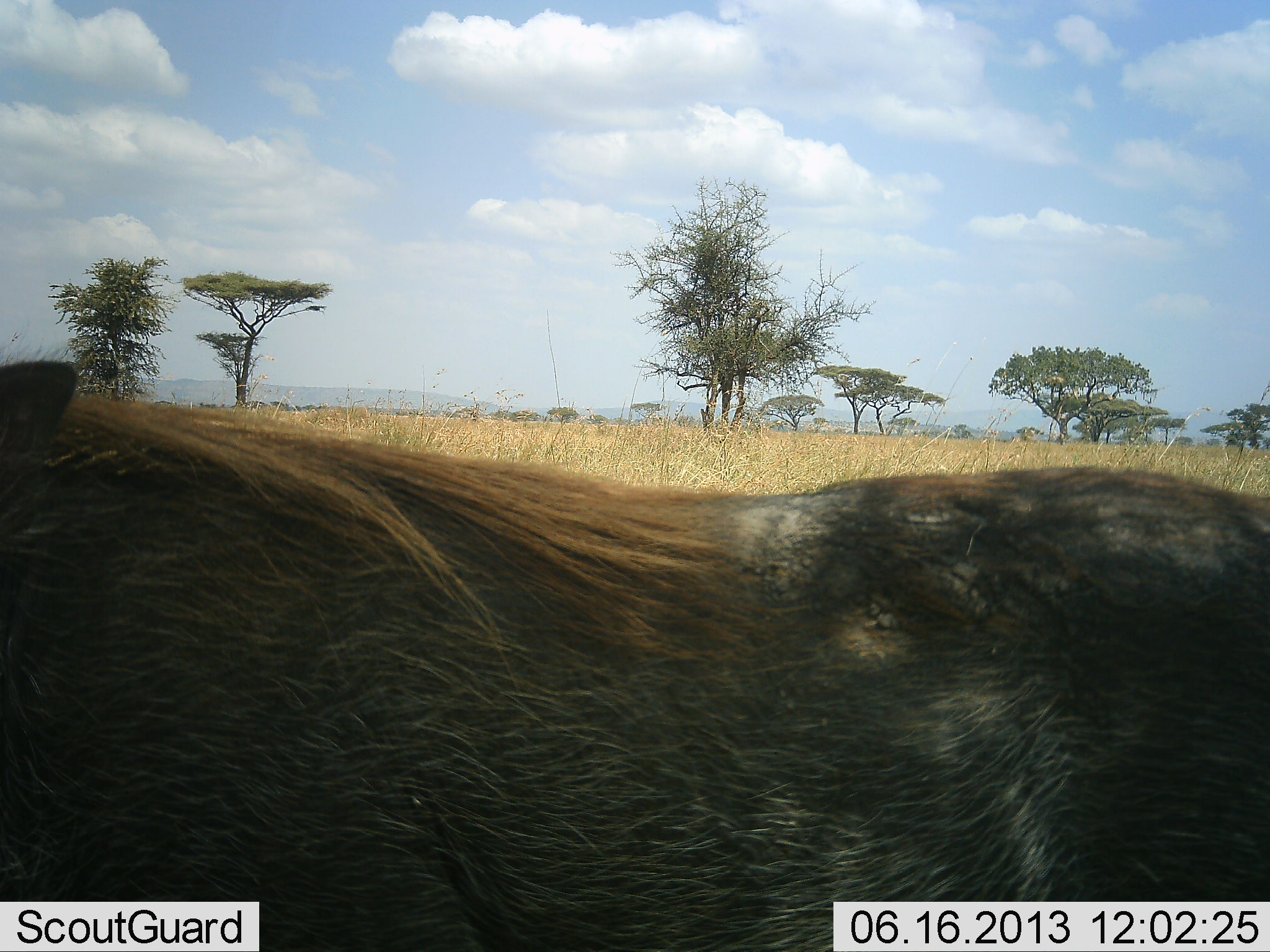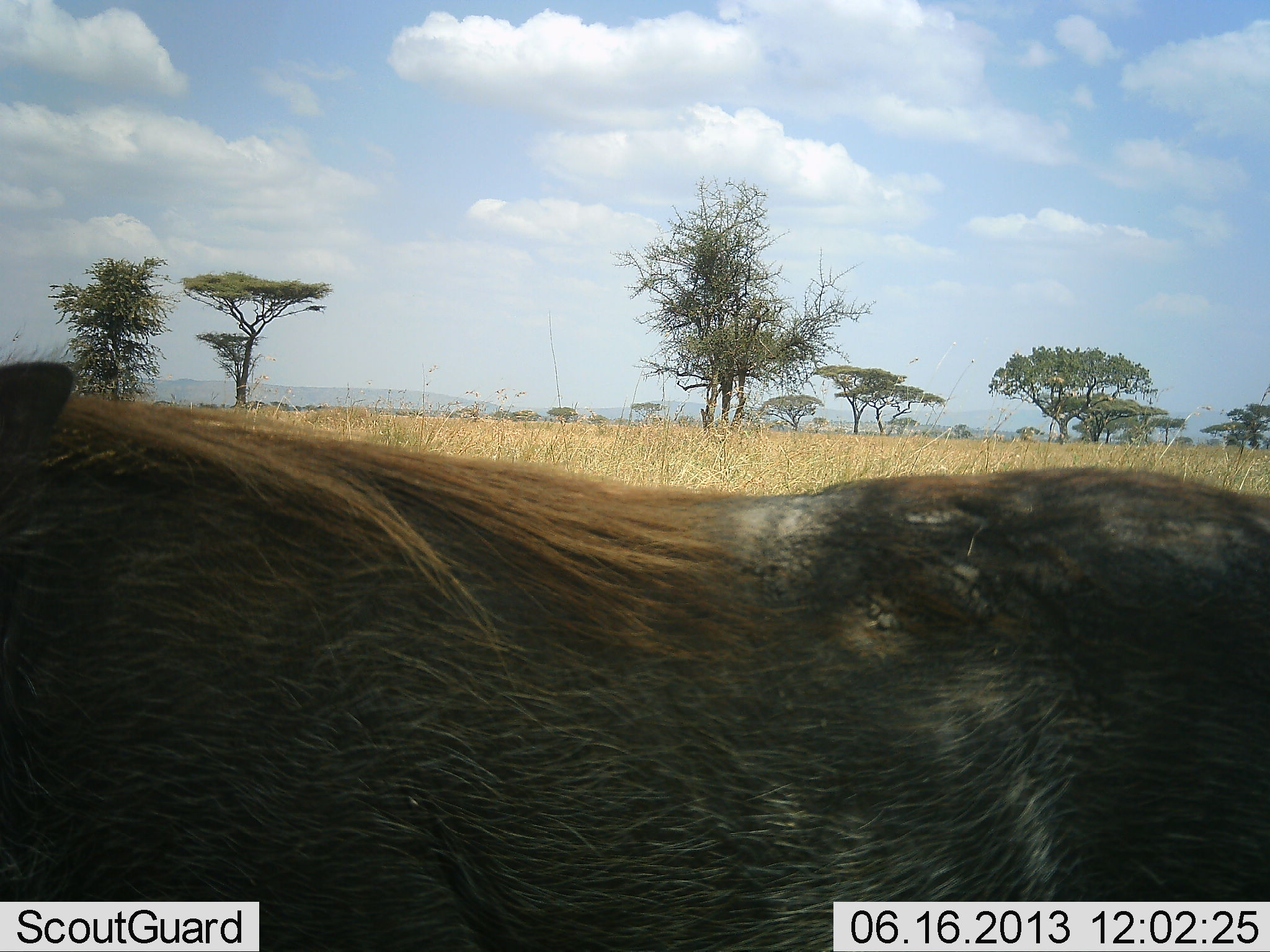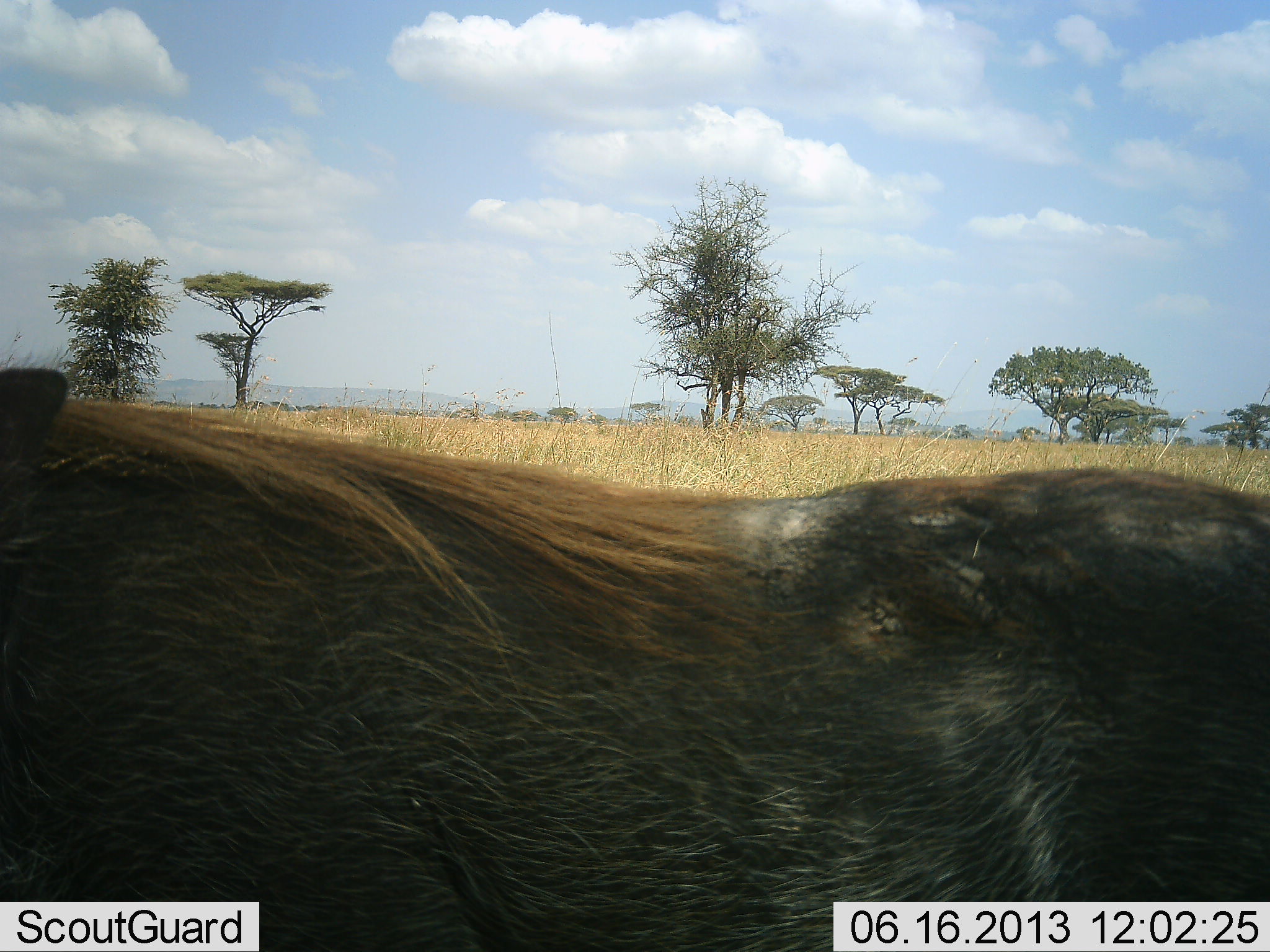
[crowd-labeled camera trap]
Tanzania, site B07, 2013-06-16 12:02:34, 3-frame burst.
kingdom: Animalia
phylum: Chordata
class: Mammalia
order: Artiodactyla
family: Suidae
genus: Phacochoerus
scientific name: Phacochoerus africanus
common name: warthog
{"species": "warthog (Phacochoerus africanus)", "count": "1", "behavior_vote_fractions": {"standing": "100%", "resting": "0%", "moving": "0%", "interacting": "0%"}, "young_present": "0%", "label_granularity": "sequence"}